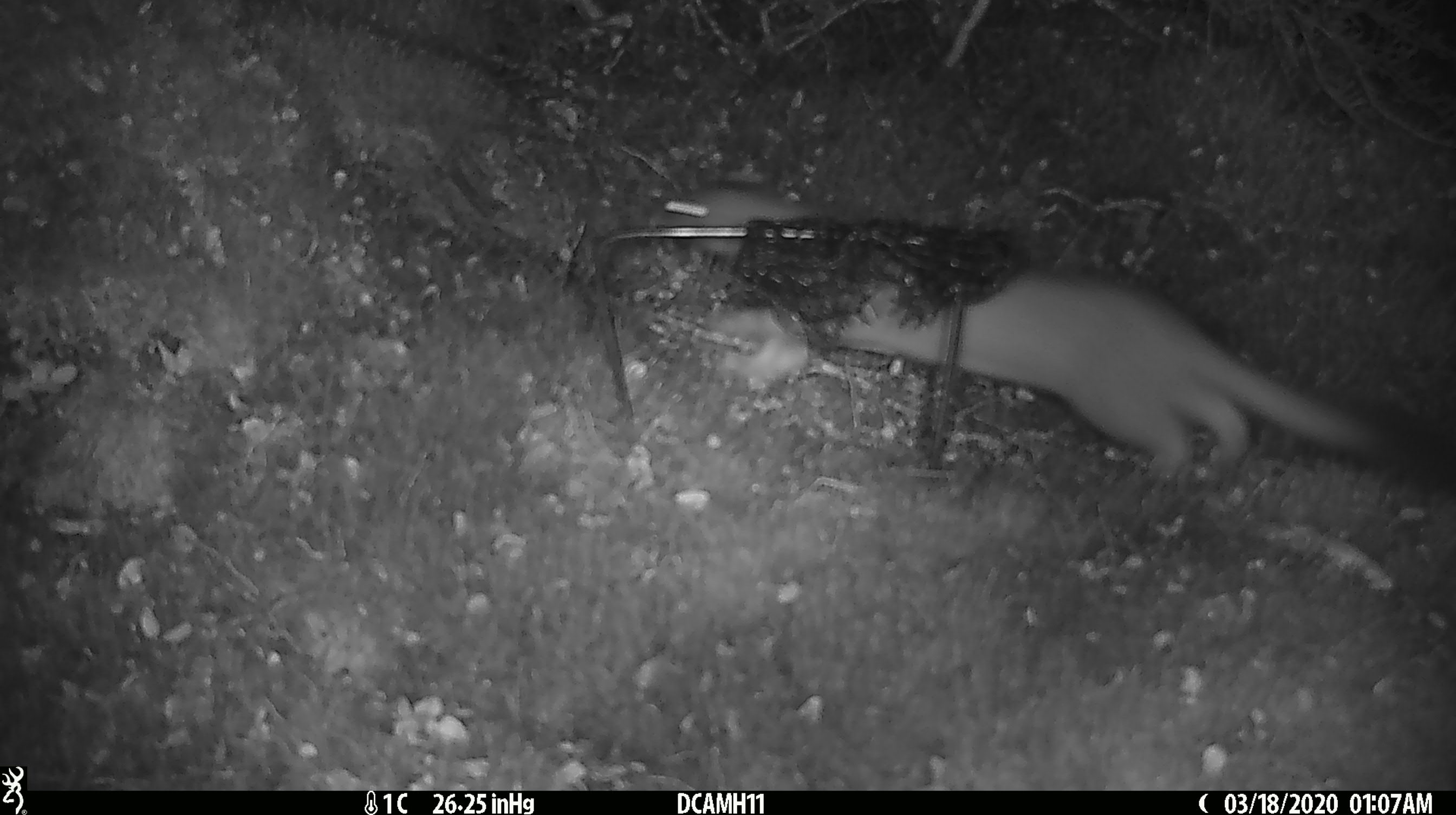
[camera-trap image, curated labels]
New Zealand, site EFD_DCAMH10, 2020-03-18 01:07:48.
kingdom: Animalia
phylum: Chordata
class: Mammalia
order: Carnivora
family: Mustelidae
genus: Mustela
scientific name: Mustela erminea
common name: stoat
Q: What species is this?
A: Stoat (Mustela erminea).